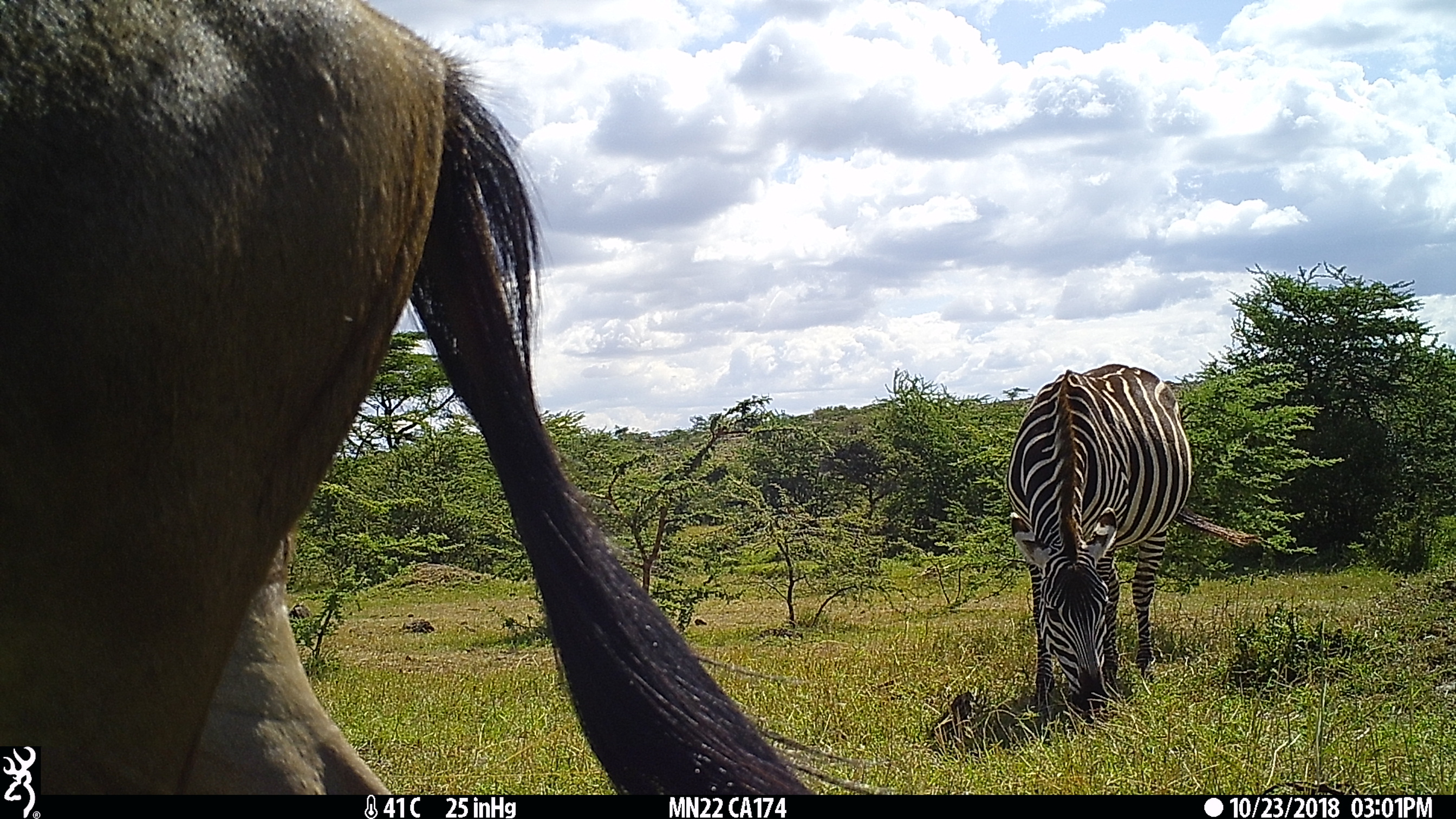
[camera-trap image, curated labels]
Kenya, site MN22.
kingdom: Animalia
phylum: Chordata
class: Mammalia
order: Artiodactyla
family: Bovidae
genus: Connochaetes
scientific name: Connochaetes taurinus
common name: blue wildebeest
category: wildebeest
Wildebeest (blue wildebeest) (Connochaetes taurinus).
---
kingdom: Animalia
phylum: Chordata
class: Mammalia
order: Perissodactyla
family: Equidae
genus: Equus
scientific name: Equus quagga burchellii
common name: burchell's zebra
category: zebra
Zebra (burchell's zebra) (Equus quagga burchellii).